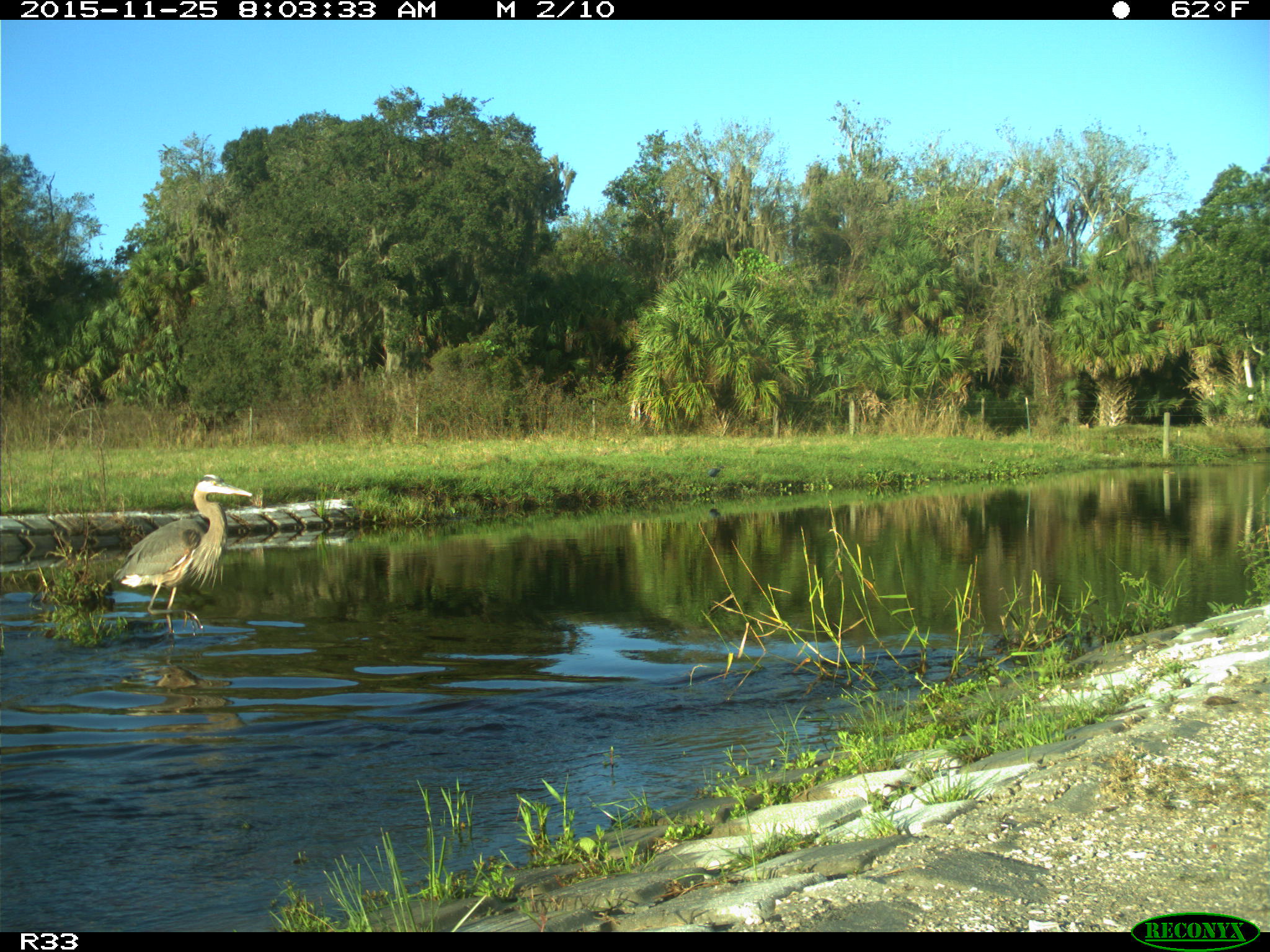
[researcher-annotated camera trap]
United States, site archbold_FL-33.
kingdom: Animalia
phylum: Chordata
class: Aves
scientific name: Aves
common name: birds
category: unidentified bird